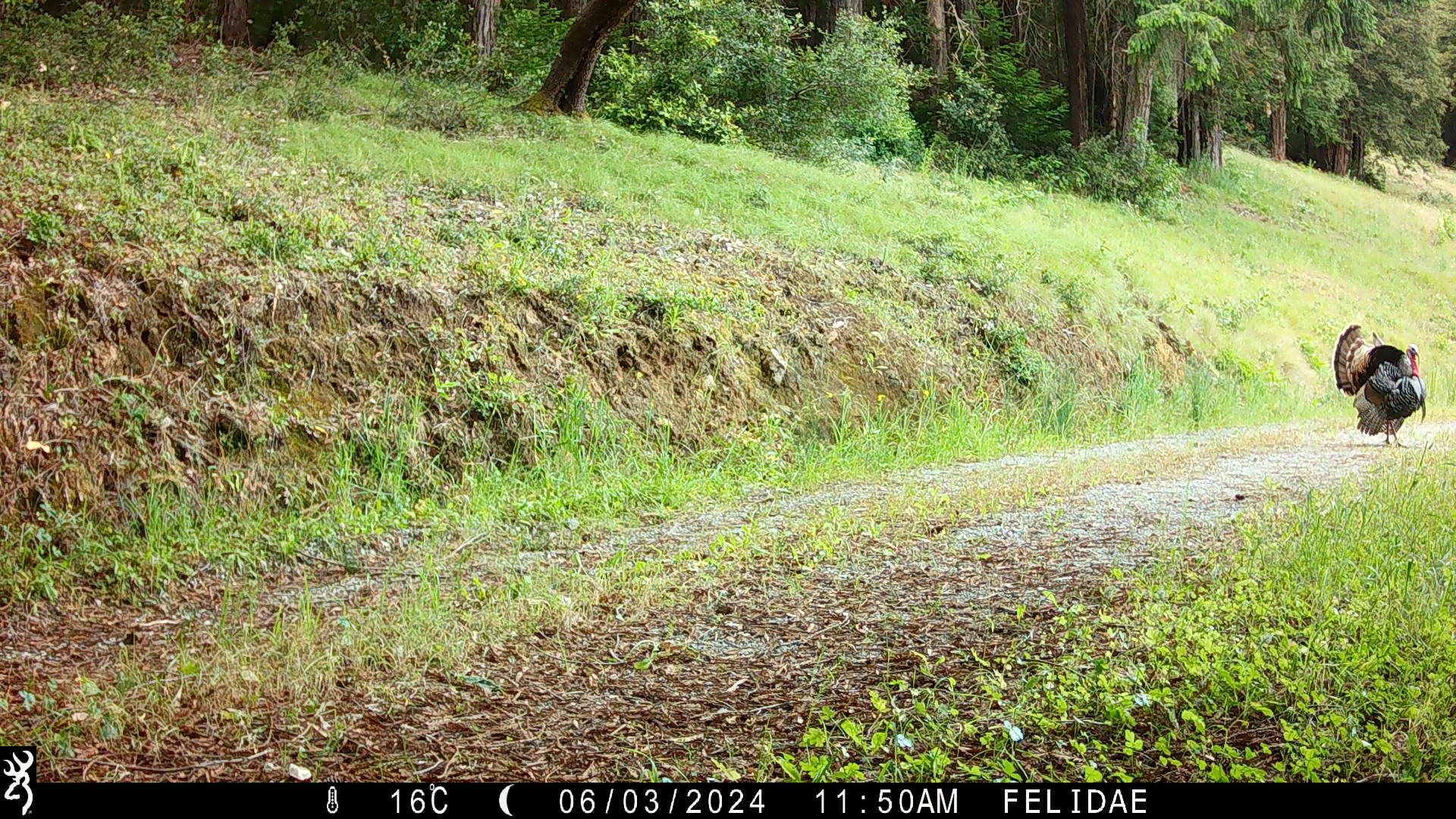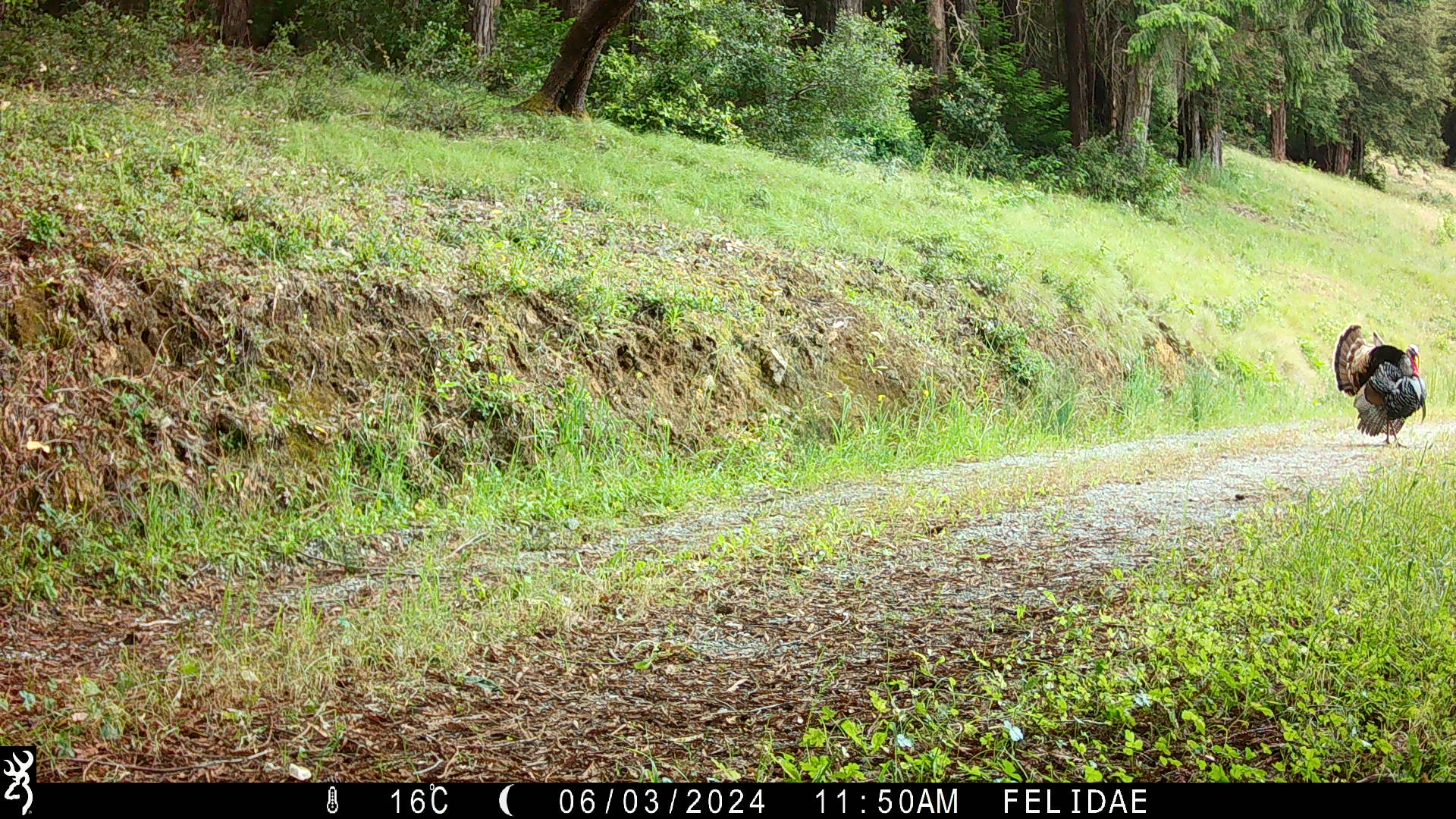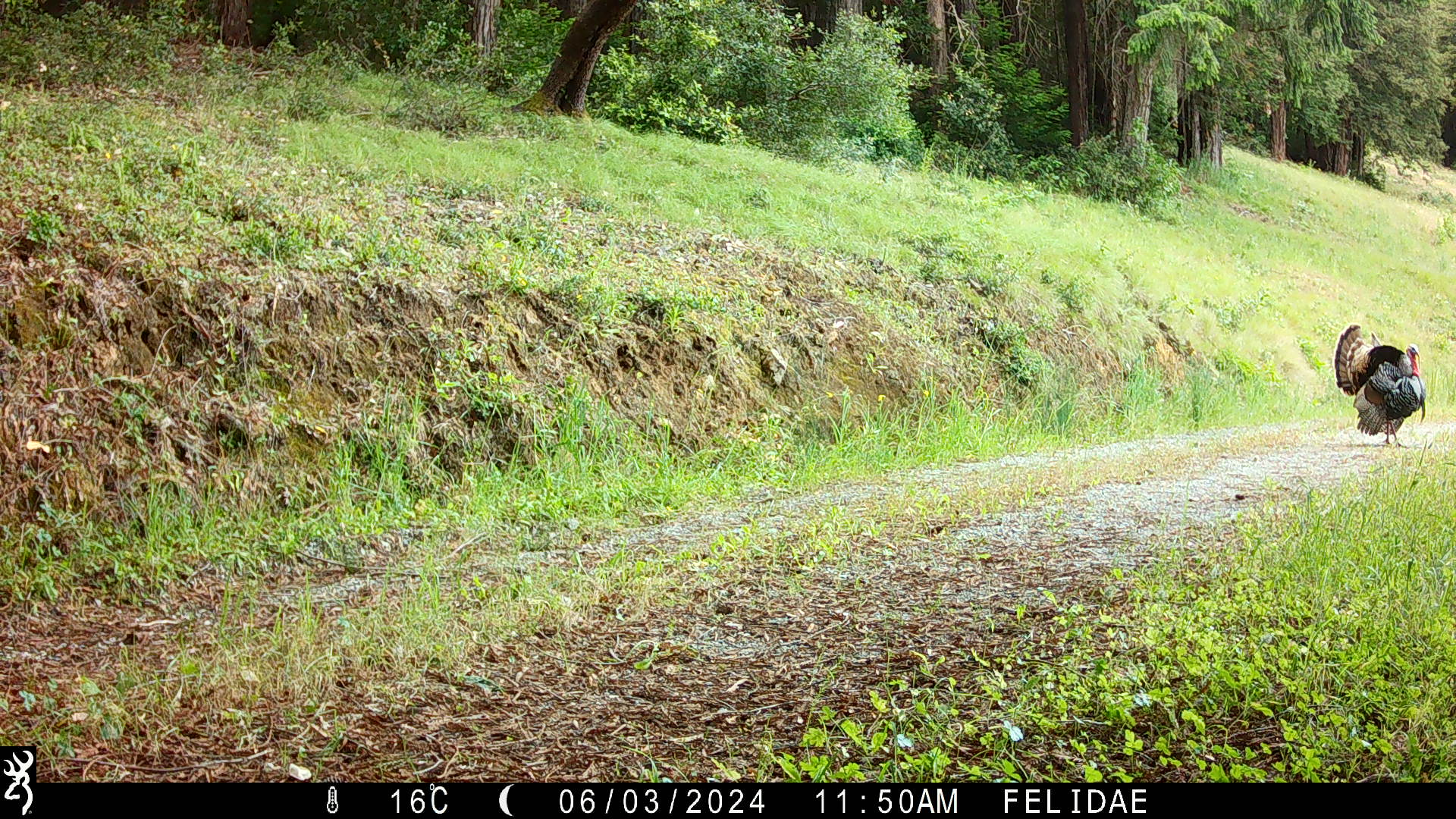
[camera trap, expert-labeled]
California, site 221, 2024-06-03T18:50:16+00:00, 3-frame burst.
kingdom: Animalia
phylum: Chordata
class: Aves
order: Galliformes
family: Phasianidae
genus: Meleagris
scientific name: Meleagris gallopavo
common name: turkey